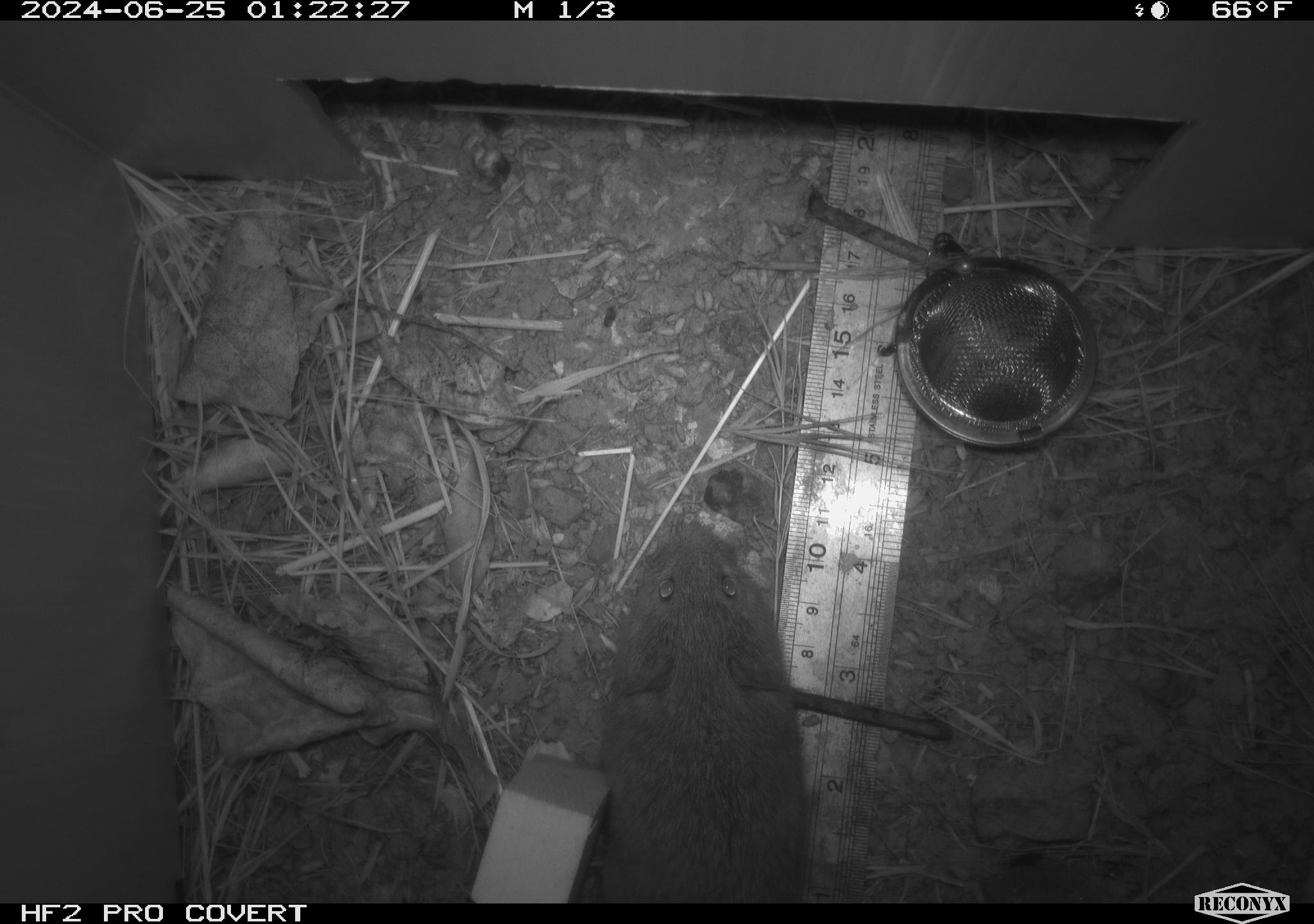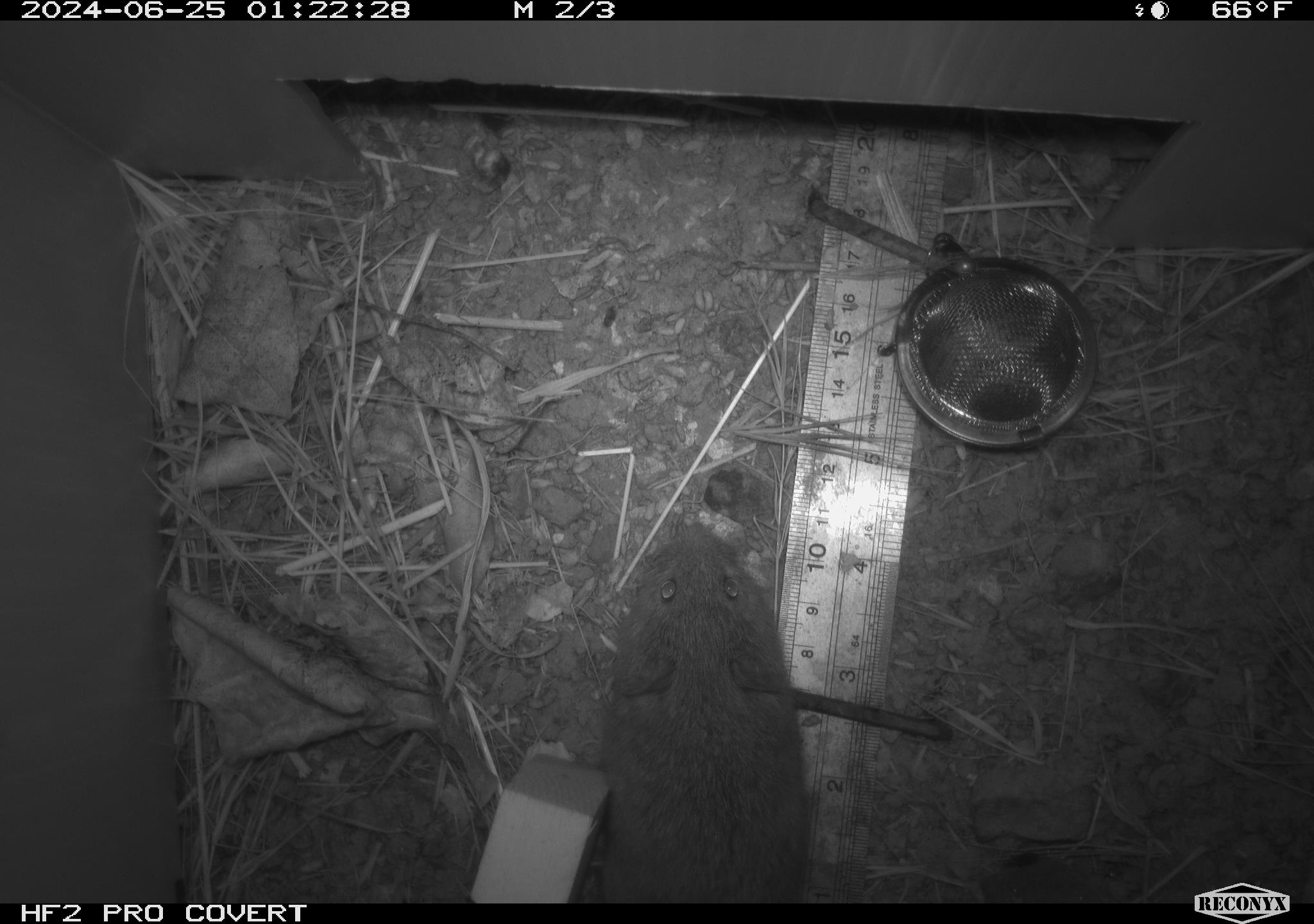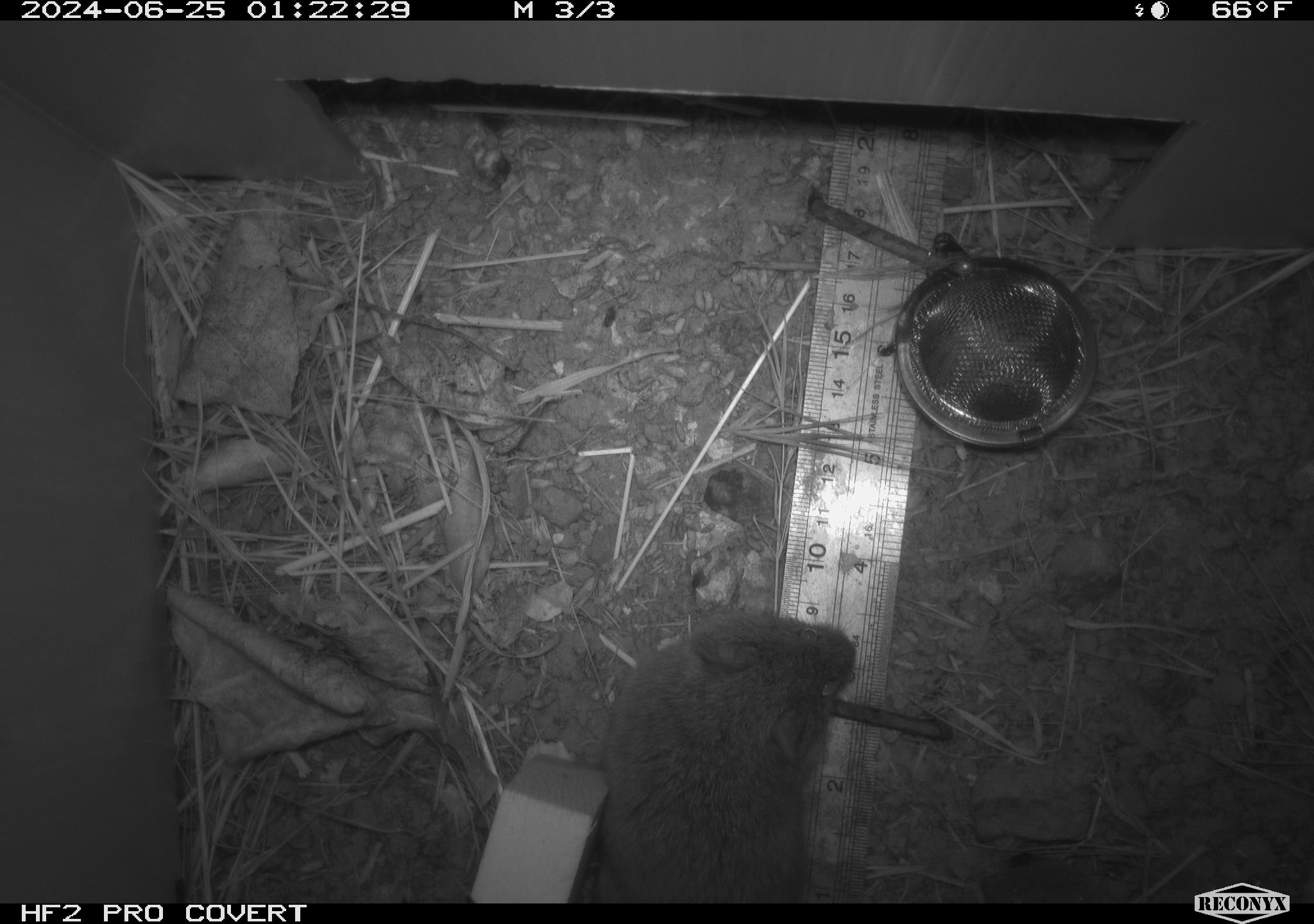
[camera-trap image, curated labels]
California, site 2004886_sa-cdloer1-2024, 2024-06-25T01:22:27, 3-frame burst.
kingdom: Animalia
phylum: Chordata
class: Mammalia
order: Rodentia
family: Cricetidae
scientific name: Arvicolinae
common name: voles, lemmings, and muskrats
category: arvicolinae subfamily